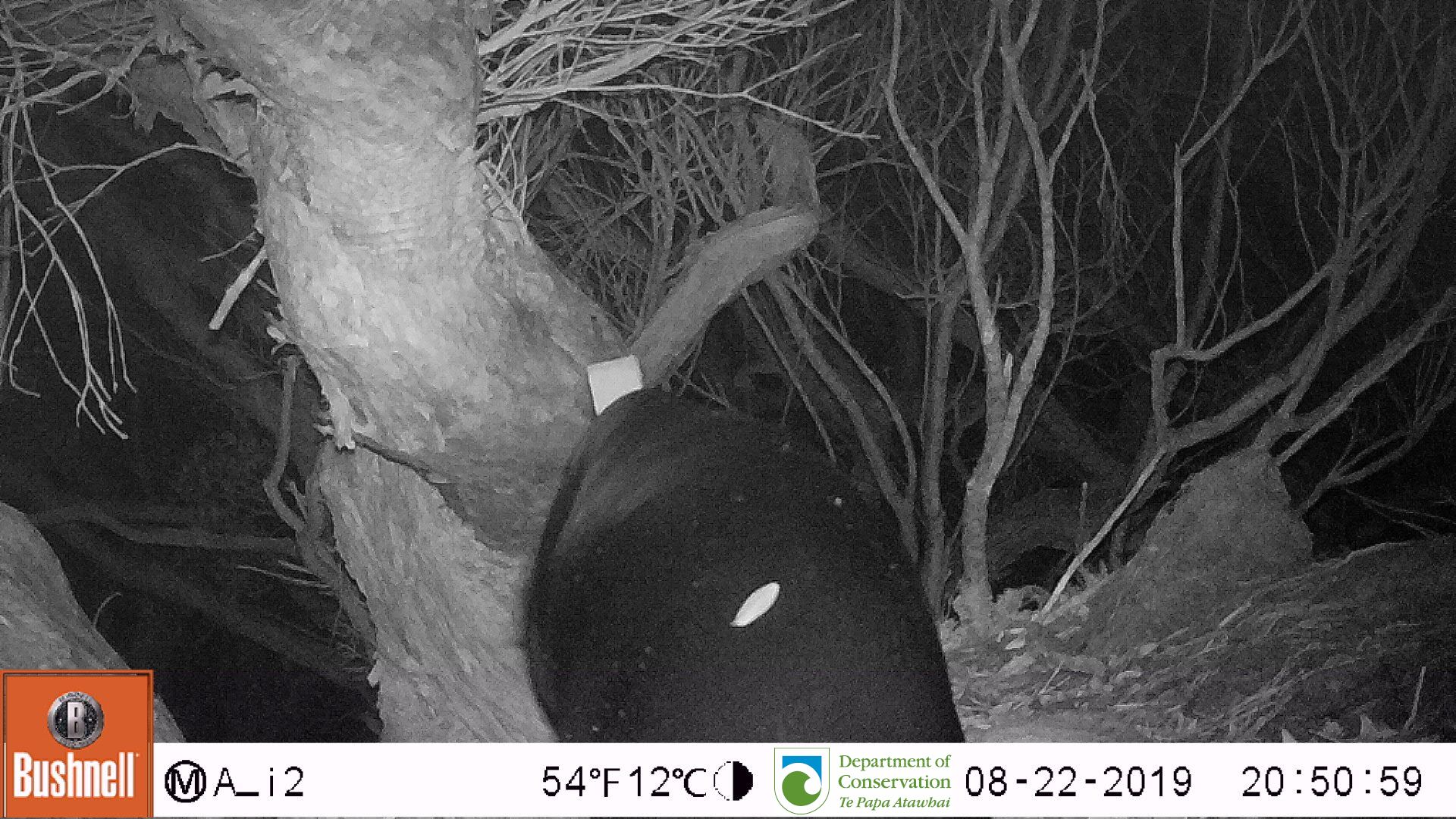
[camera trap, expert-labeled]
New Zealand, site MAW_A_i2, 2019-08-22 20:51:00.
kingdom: Animalia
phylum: Chordata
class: Mammalia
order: Carnivora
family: Otariidae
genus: Phocarctos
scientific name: Phocarctos hookeri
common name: new zealand sea lion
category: sealion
Sealion (new zealand sea lion) (Phocarctos hookeri).